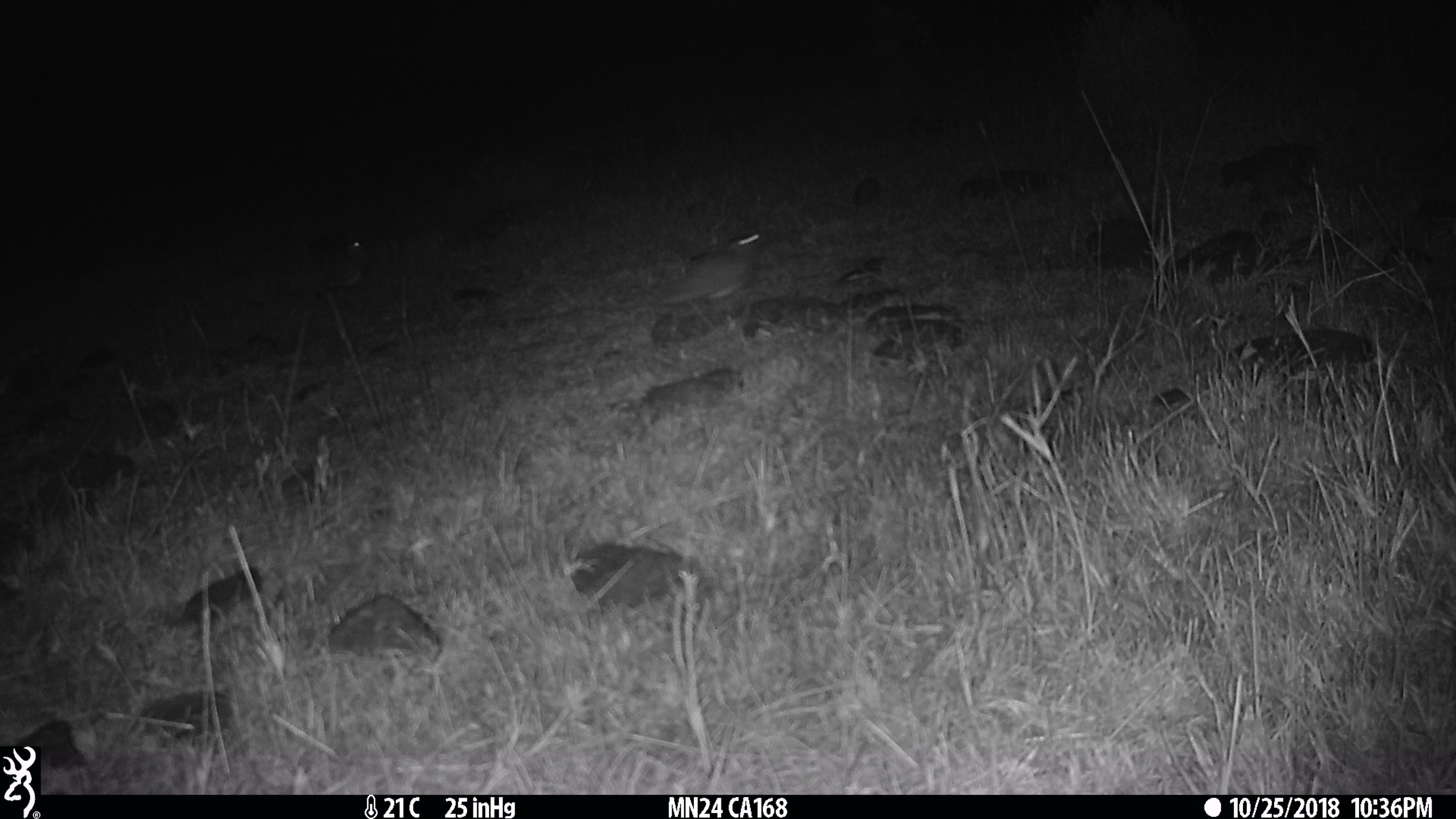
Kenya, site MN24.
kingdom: Animalia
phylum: Chordata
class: Aves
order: Charadriiformes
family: Charadriidae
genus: Vanellus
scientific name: Vanellus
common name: lapwing